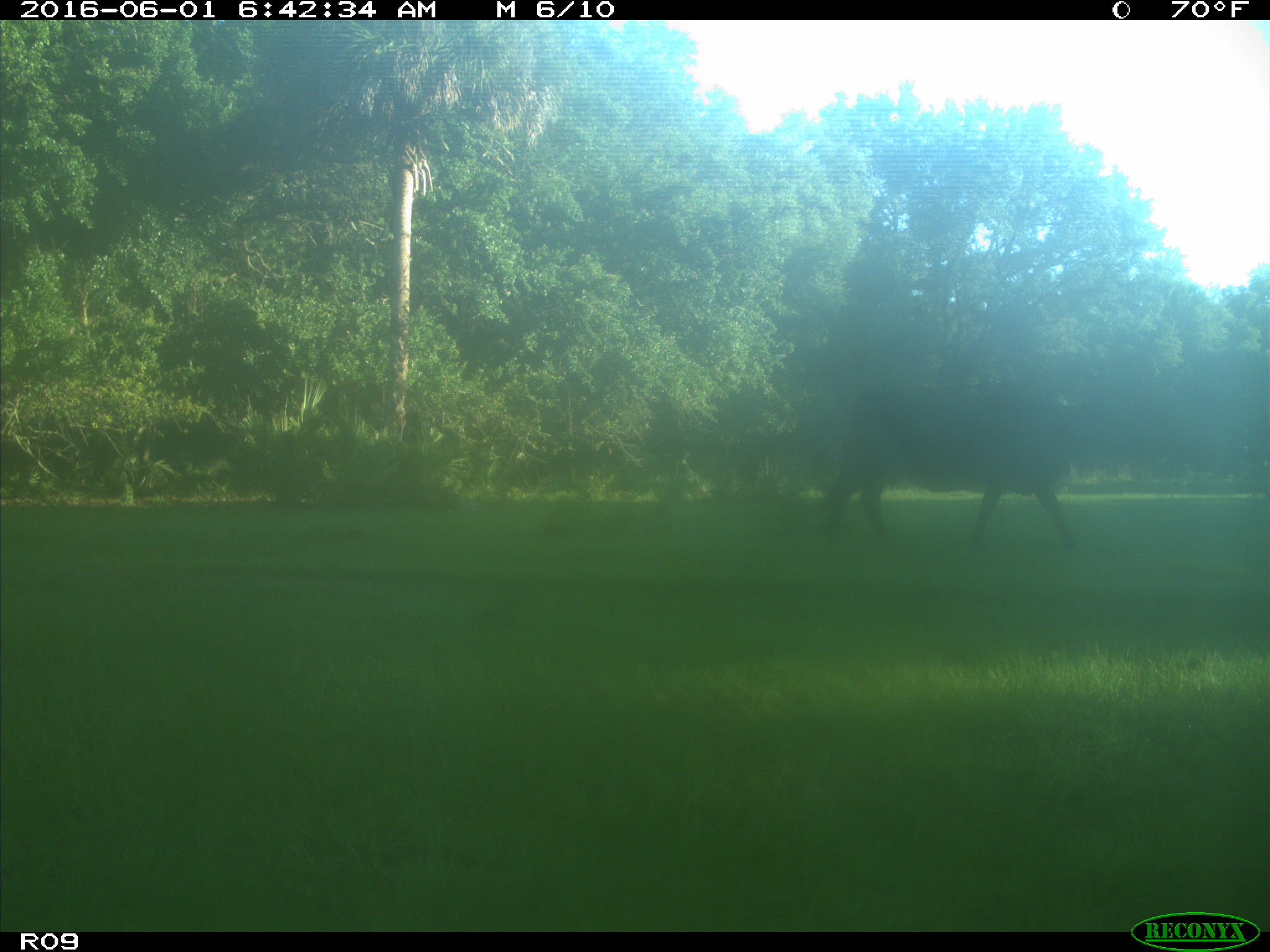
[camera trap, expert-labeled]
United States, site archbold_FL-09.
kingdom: Animalia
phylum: Chordata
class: Mammalia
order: Artiodactyla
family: Bovidae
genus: Bos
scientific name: Bos taurus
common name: domestic cow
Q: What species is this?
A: Bos taurus (domestic cow).